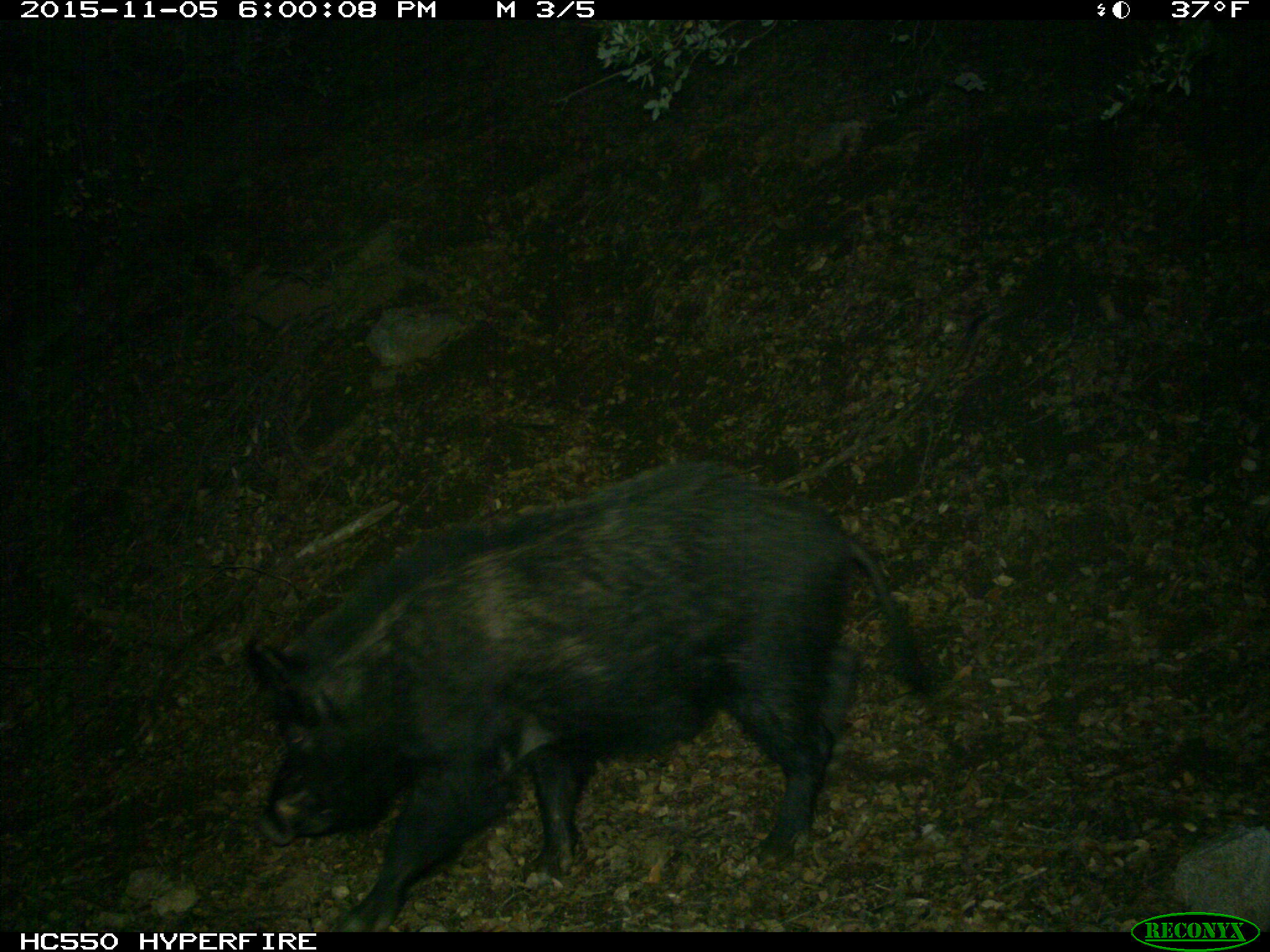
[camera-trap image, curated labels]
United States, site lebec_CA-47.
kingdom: Animalia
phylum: Chordata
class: Mammalia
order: Artiodactyla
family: Suidae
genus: Sus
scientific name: Sus scrofa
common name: wild boar